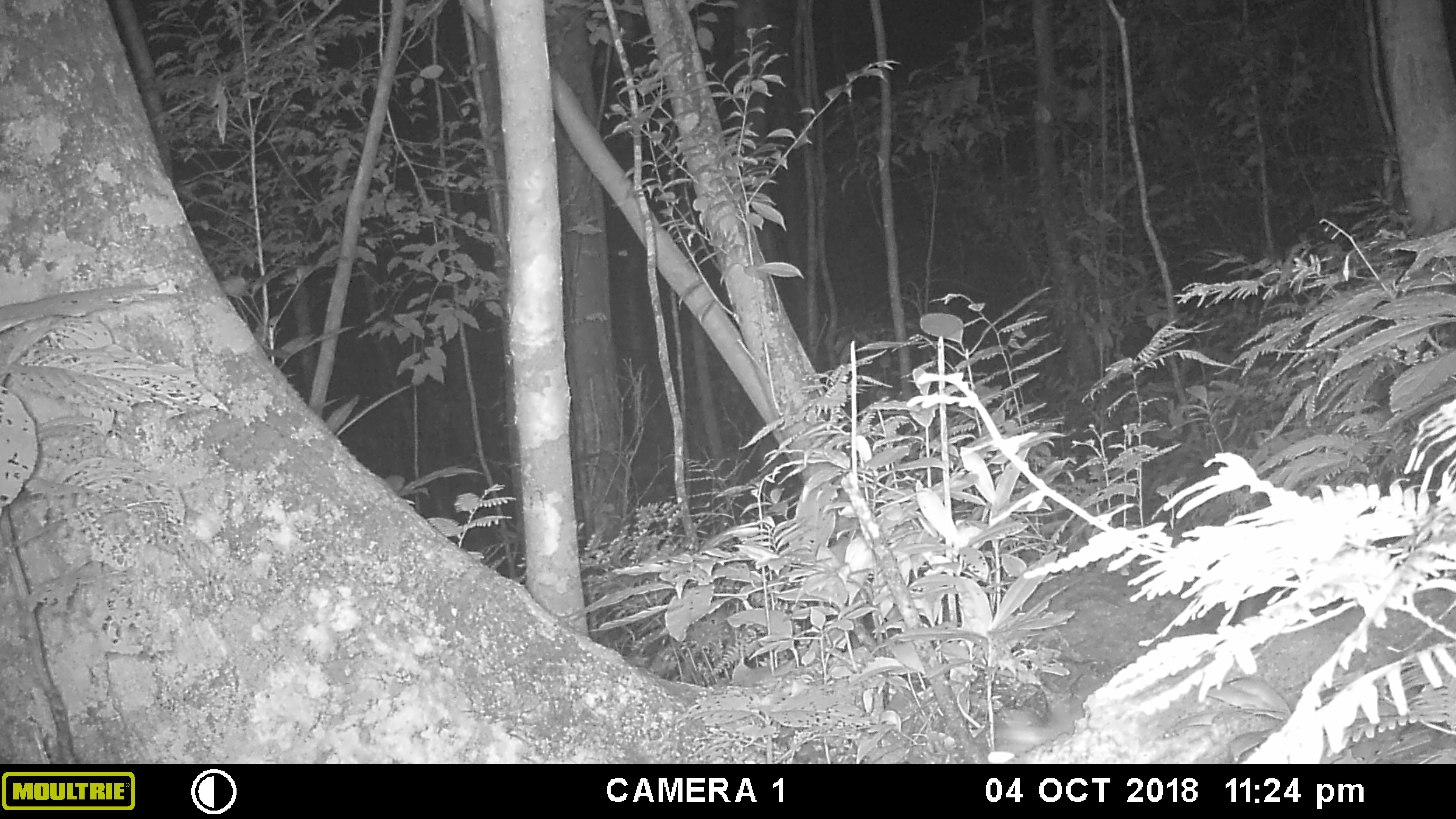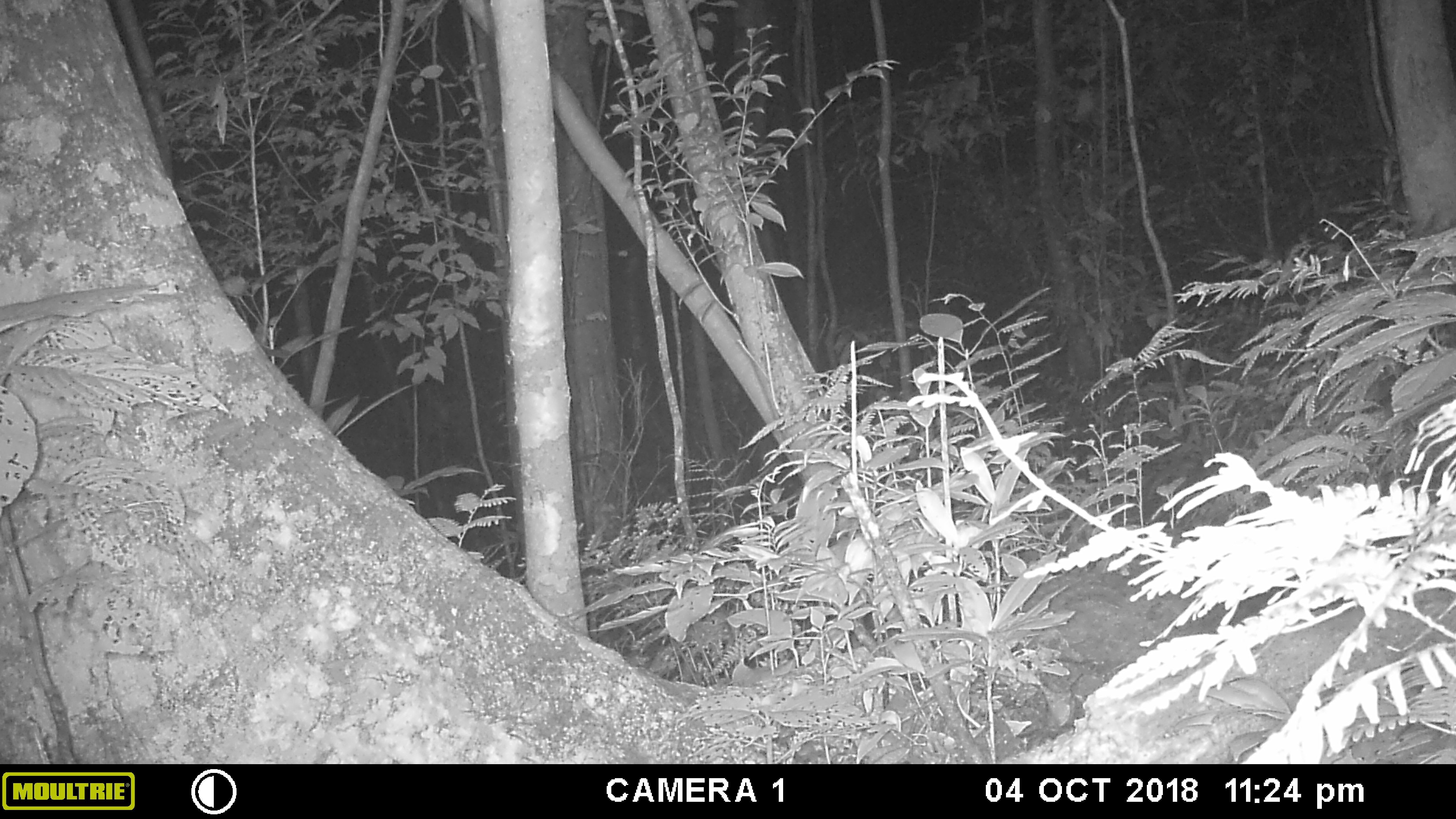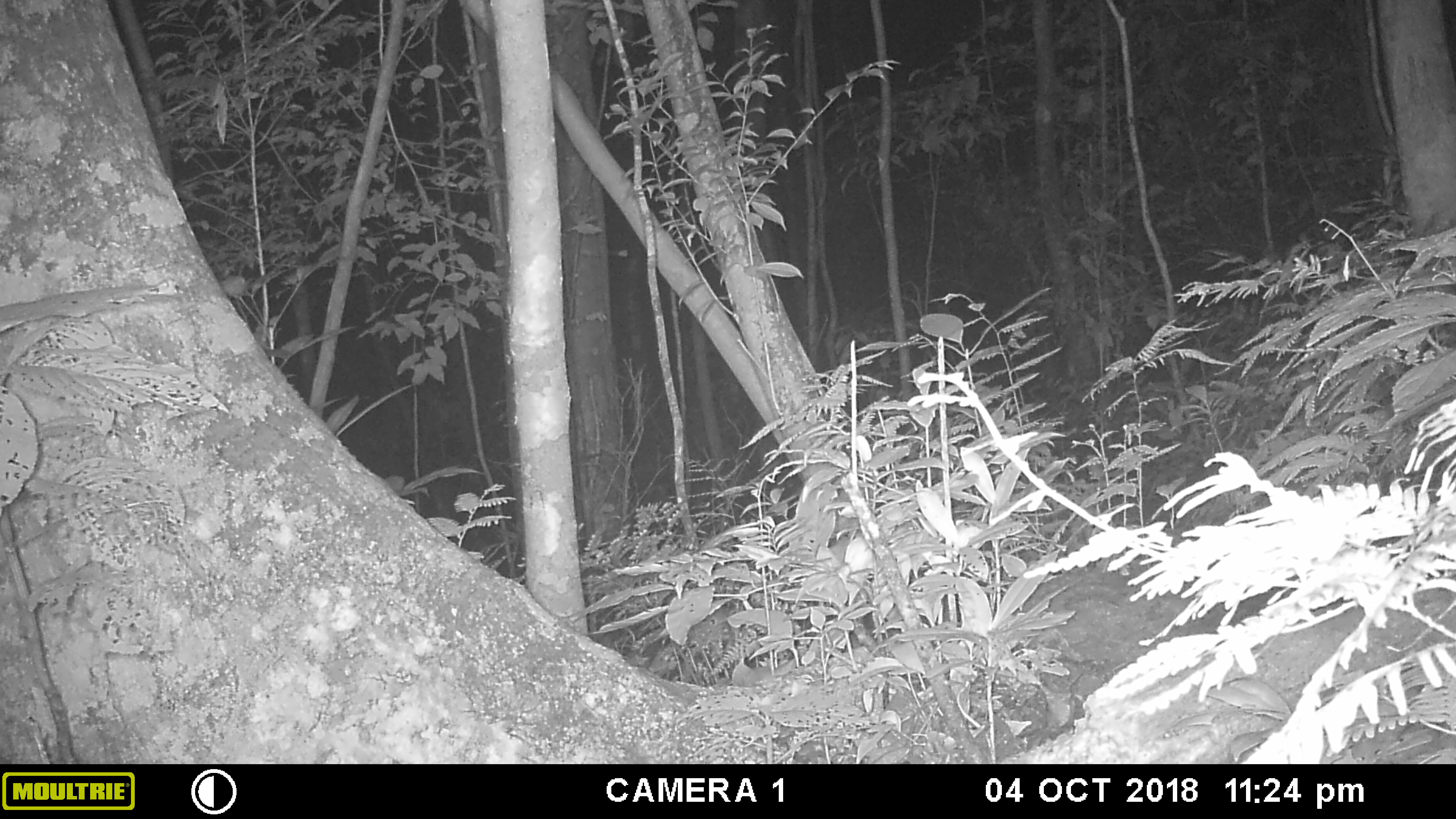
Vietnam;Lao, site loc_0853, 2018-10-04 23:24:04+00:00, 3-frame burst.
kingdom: Animalia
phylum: Chordata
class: Mammalia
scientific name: Mammalia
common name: mammal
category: unidentified mammal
Unidentified mammal (mammal) (Mammalia). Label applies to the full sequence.